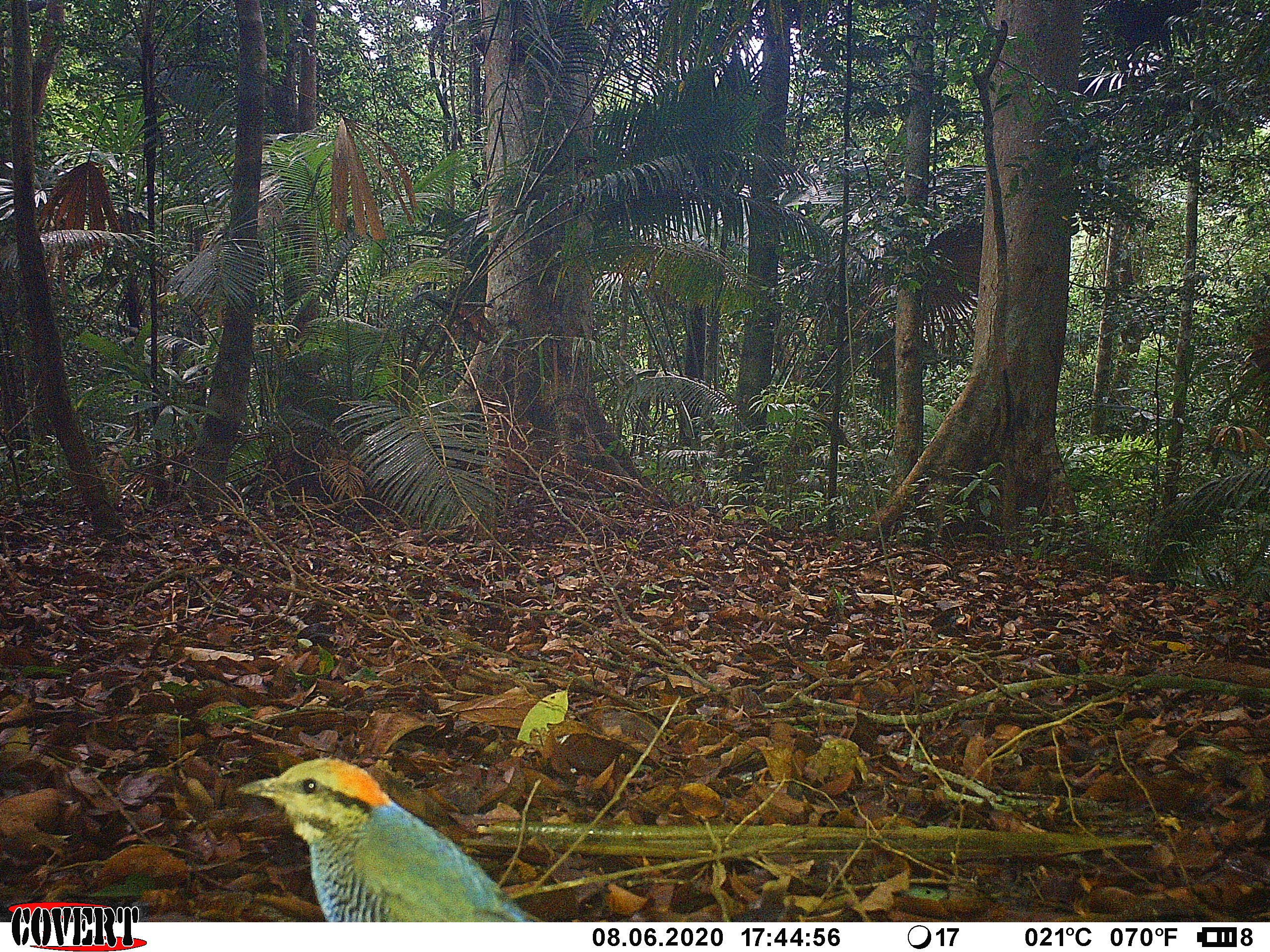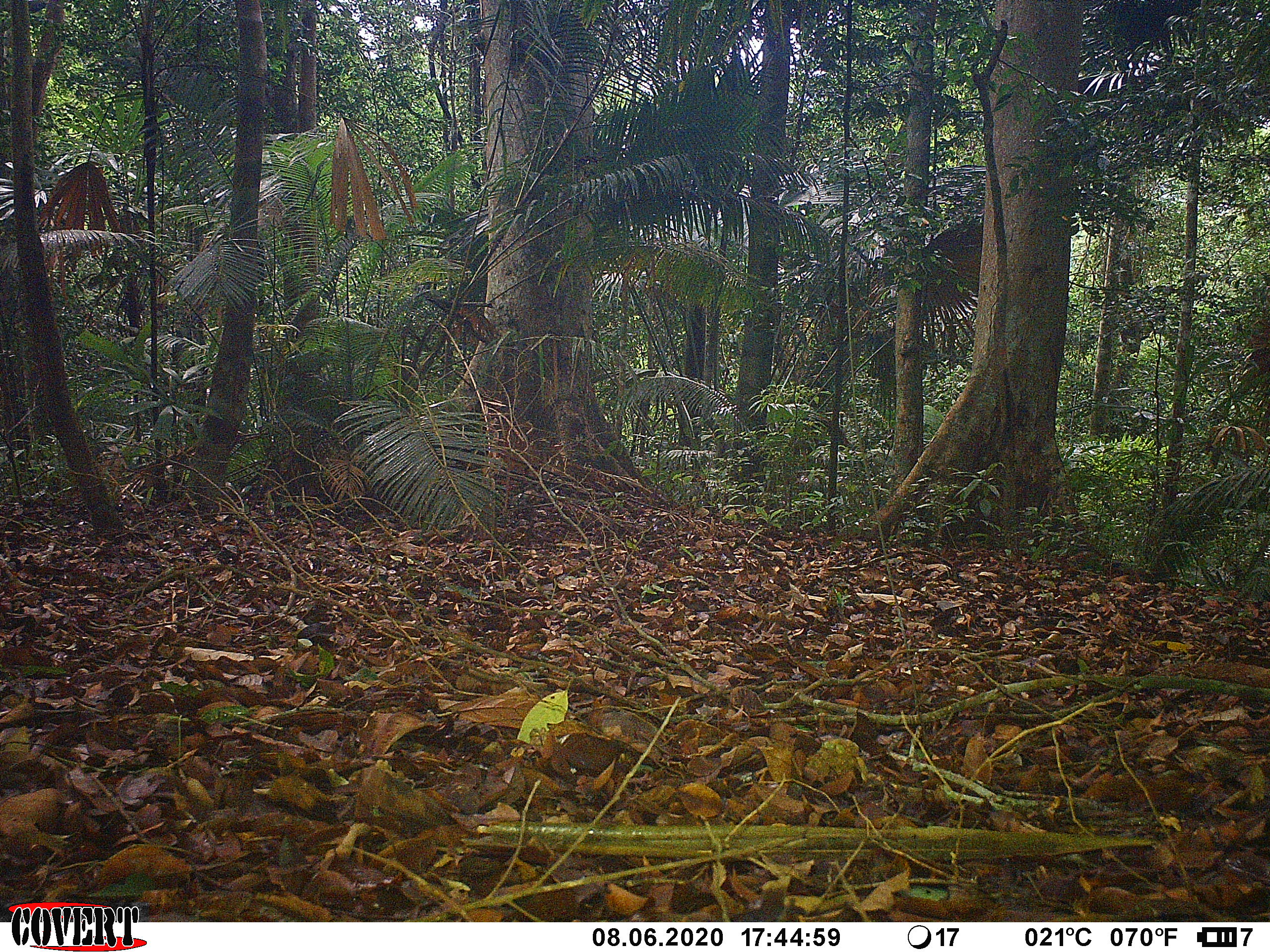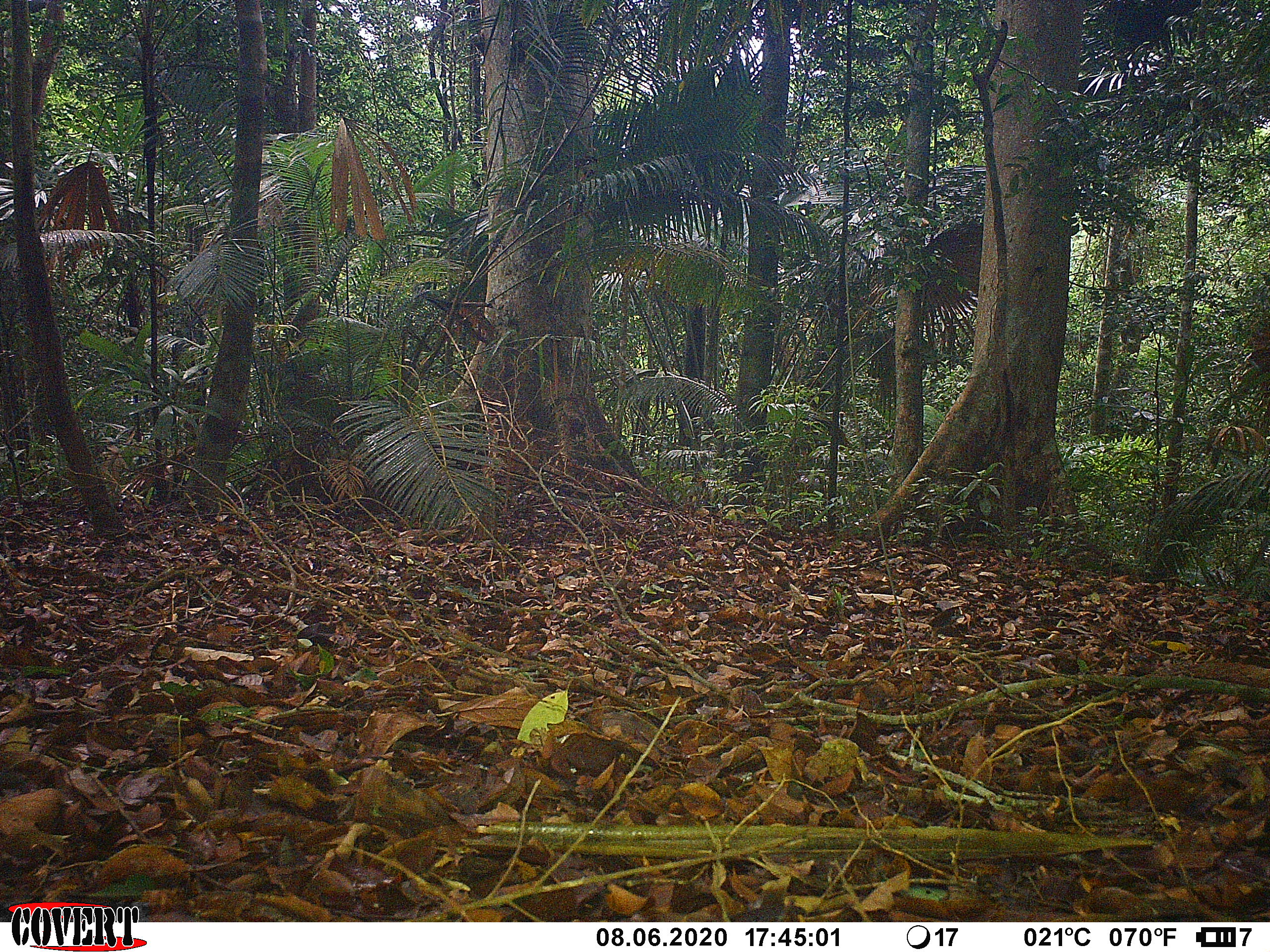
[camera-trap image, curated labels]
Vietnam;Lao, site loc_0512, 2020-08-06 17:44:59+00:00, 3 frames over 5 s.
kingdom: Animalia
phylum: Chordata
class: Aves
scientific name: Aves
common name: bird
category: unidentified bird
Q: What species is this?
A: Unidentified bird (bird) (Aves).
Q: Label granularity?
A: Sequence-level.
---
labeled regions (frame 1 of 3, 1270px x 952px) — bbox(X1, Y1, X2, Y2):
unidentified bird: bbox(234, 756, 545, 922)